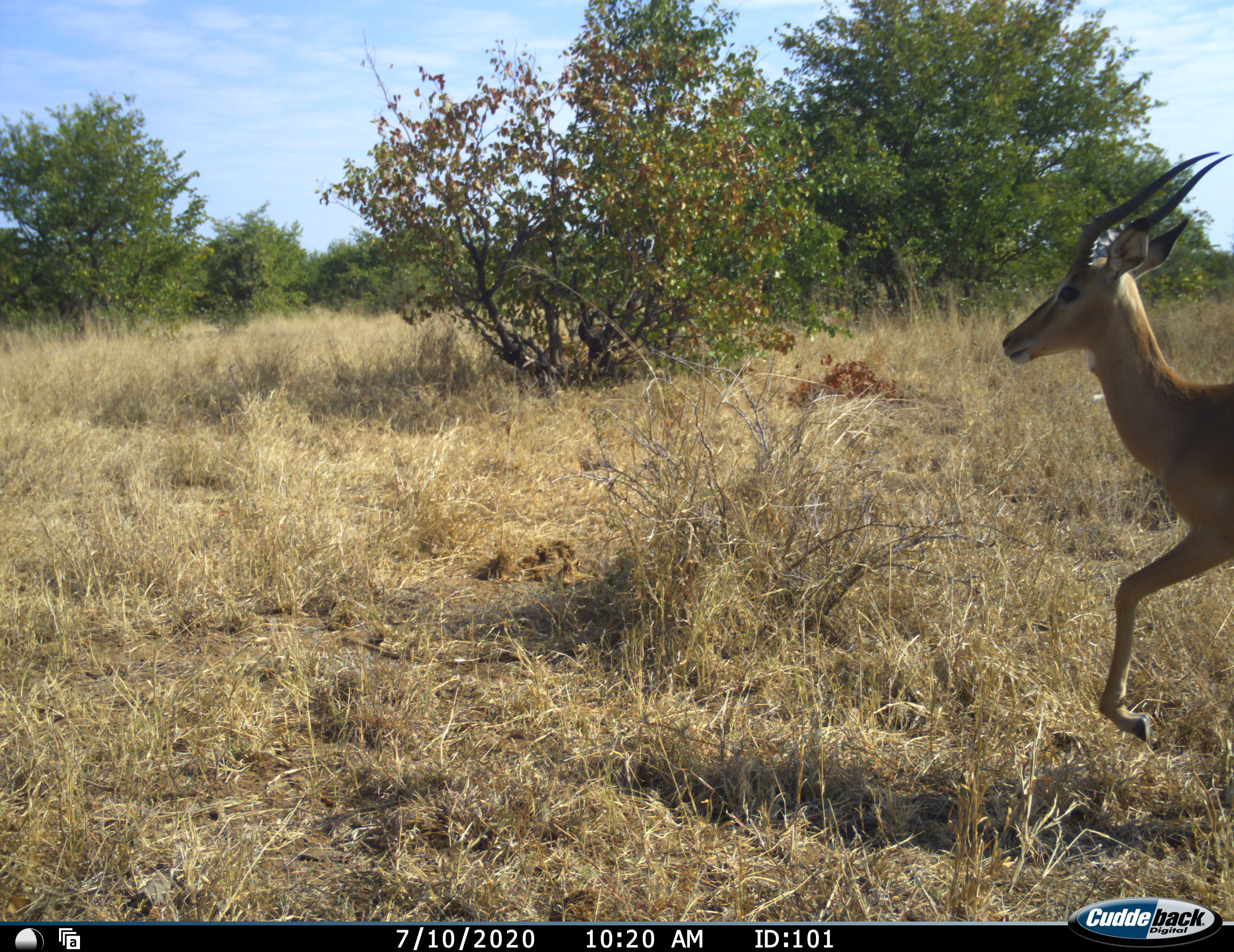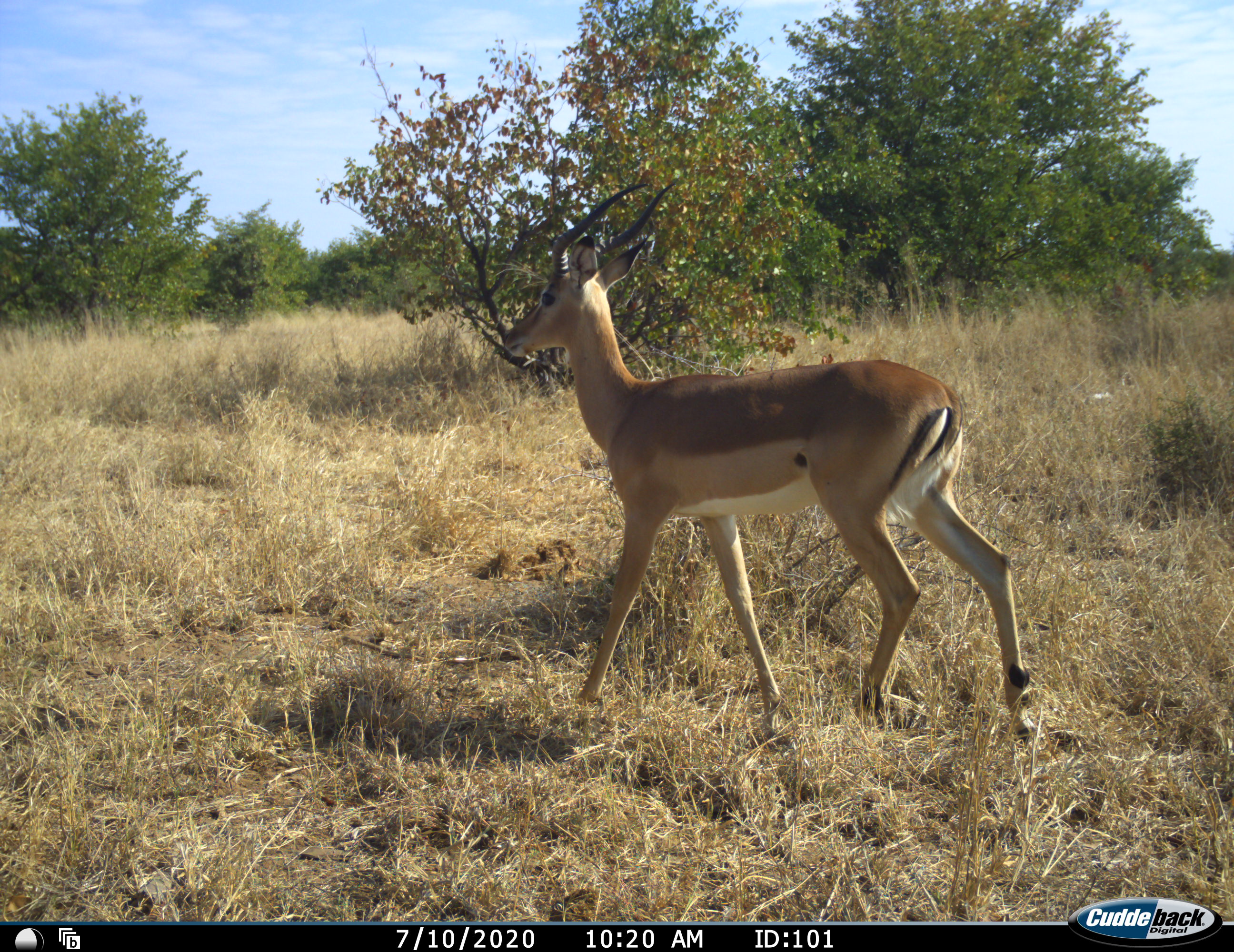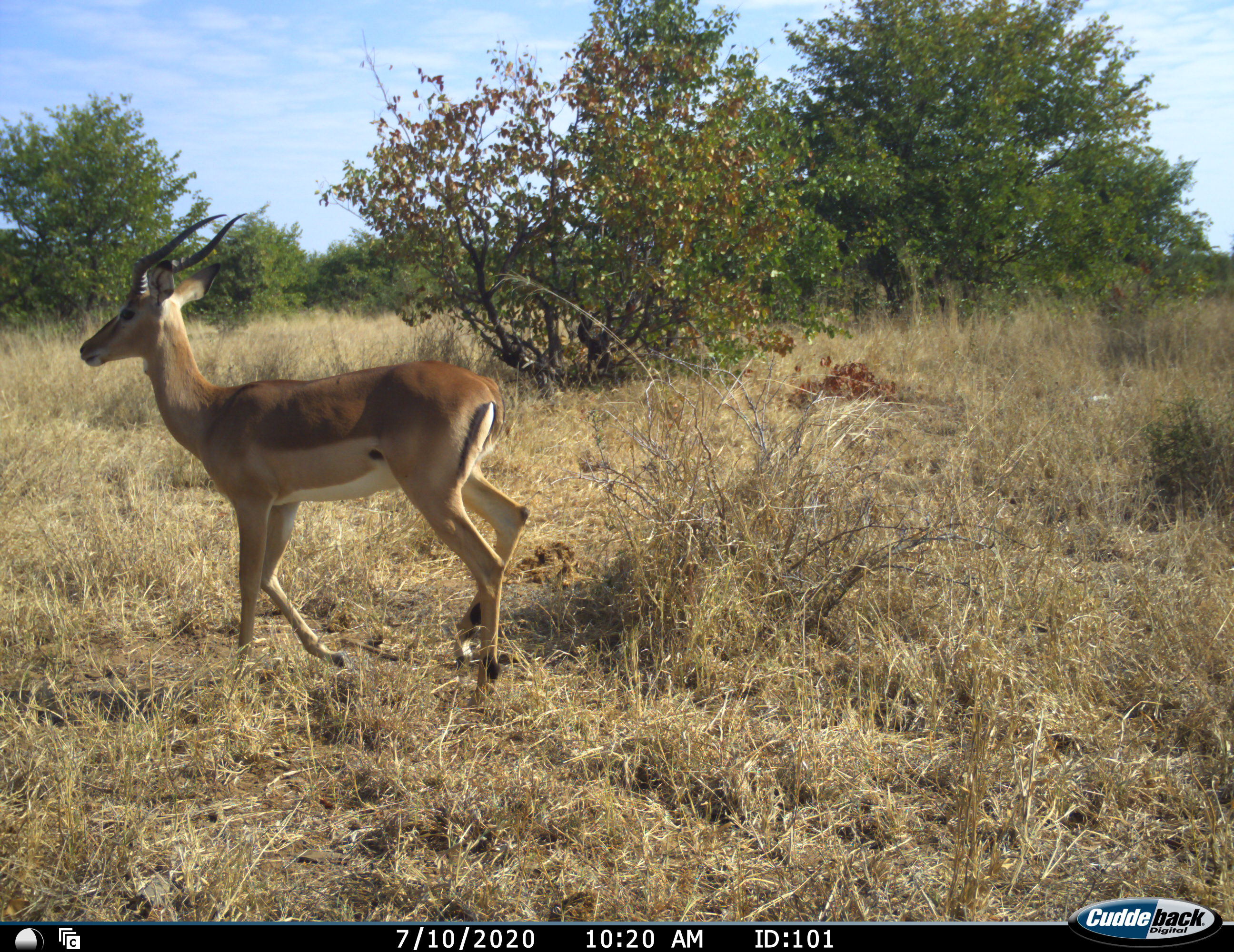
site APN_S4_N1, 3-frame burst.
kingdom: Animalia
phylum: Chordata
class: Mammalia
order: Artiodactyla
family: Bovidae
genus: Aepyceros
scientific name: Aepyceros melampus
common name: impala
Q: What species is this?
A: Impala (Aepyceros melampus).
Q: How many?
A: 1.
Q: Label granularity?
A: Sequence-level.